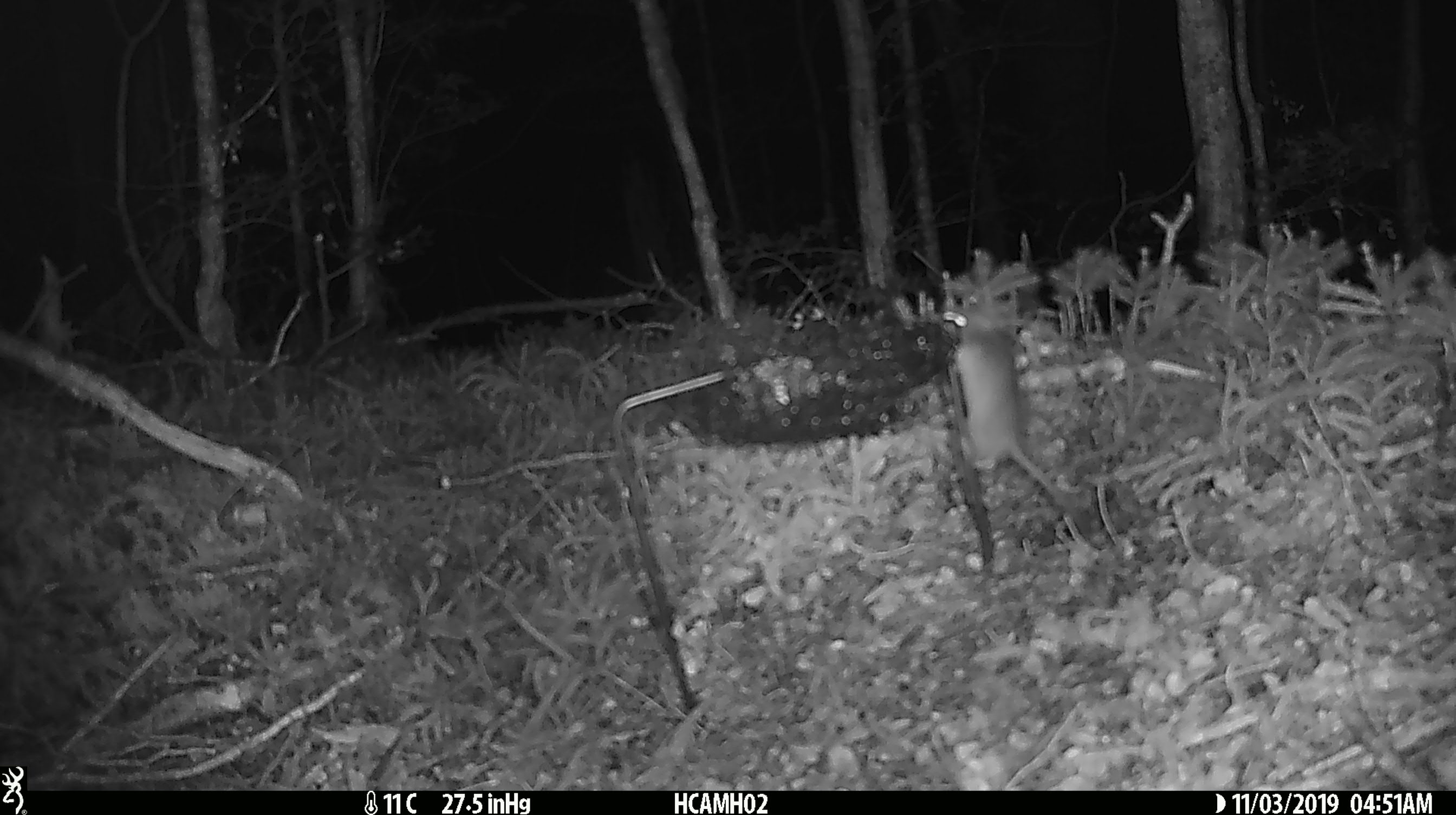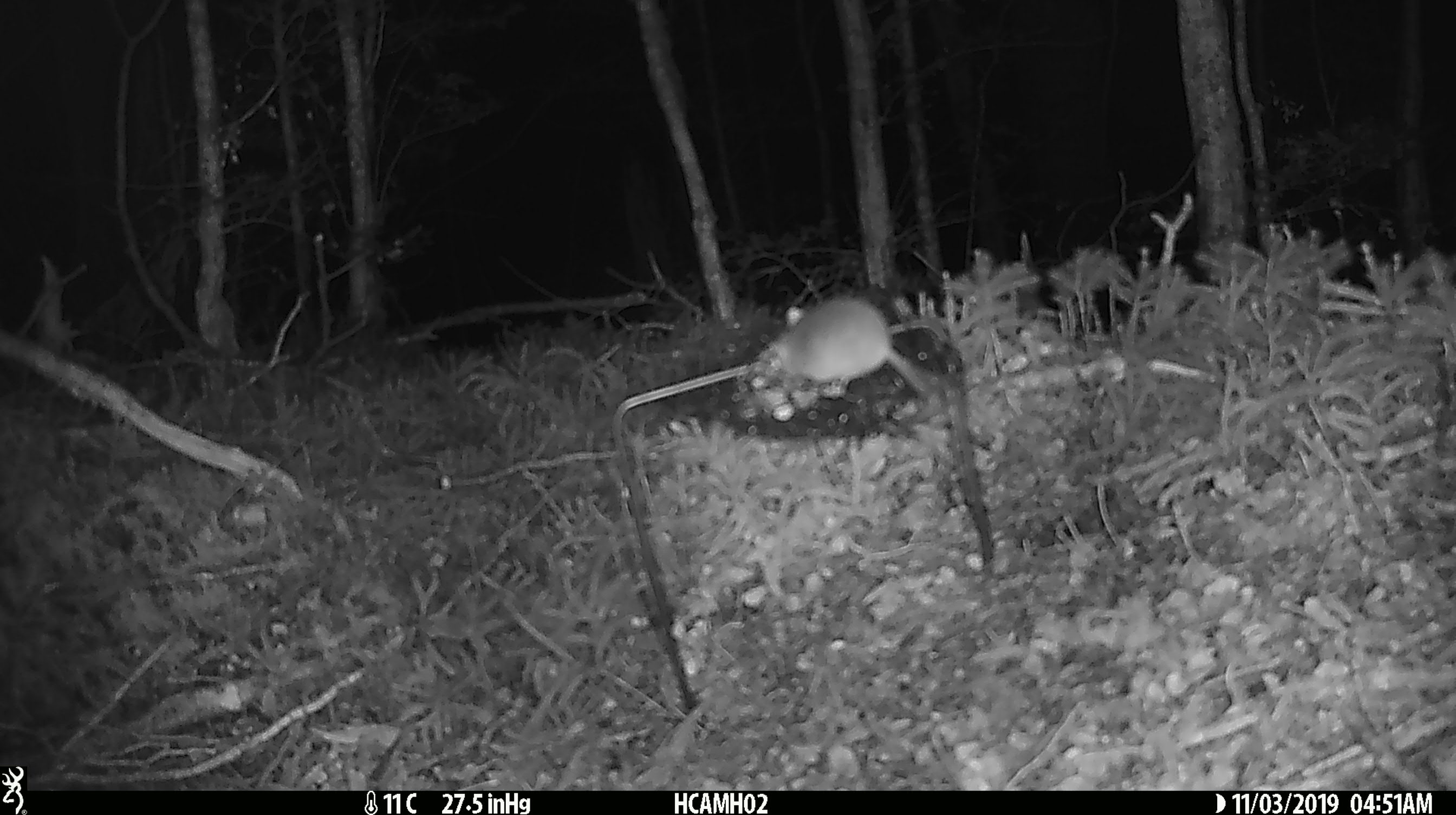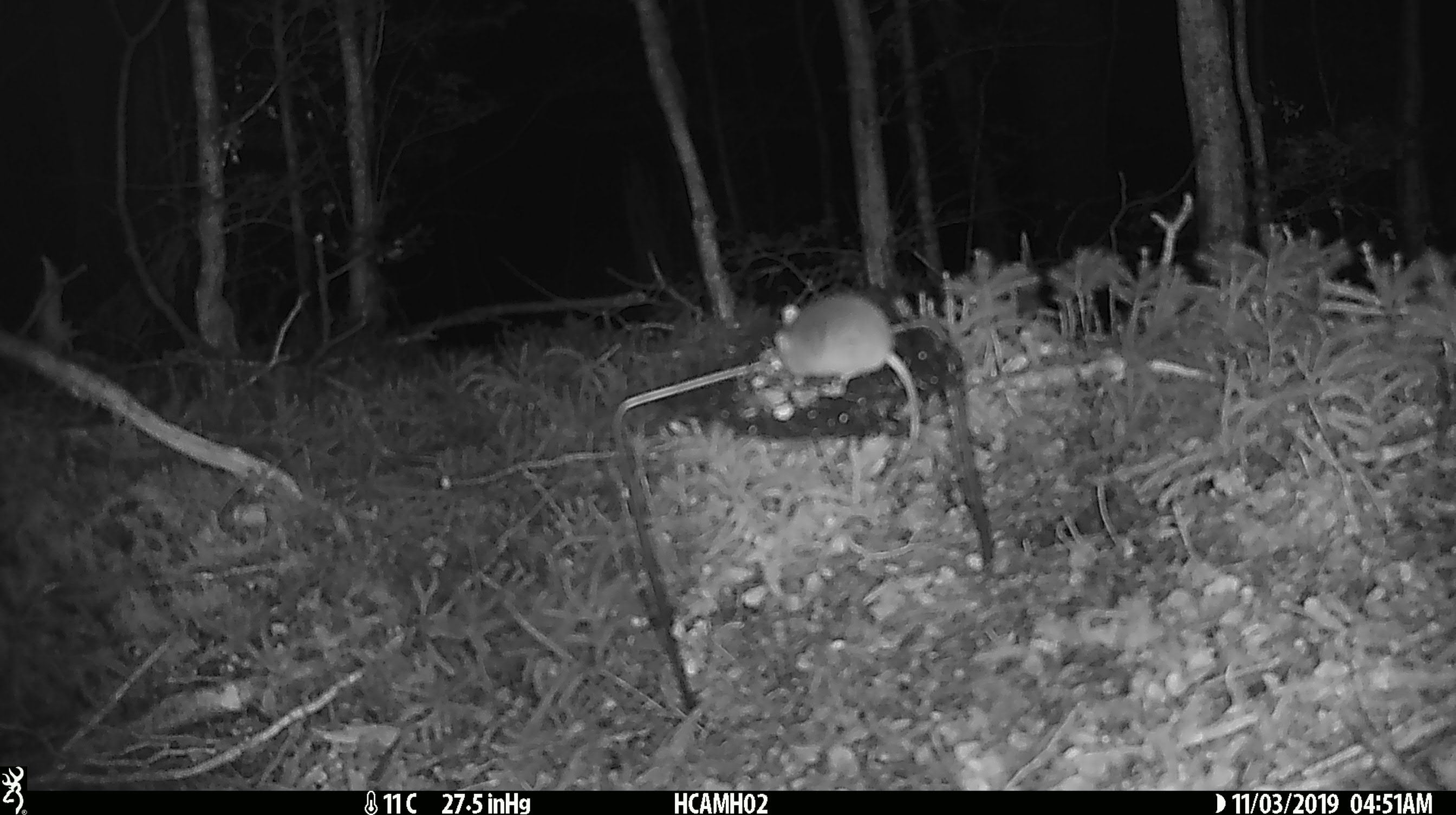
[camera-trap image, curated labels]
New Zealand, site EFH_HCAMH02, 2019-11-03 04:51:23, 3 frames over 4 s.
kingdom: Animalia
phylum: Chordata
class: Mammalia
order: Rodentia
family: Muridae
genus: Mus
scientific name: Mus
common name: mouse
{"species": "mouse (Mus)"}